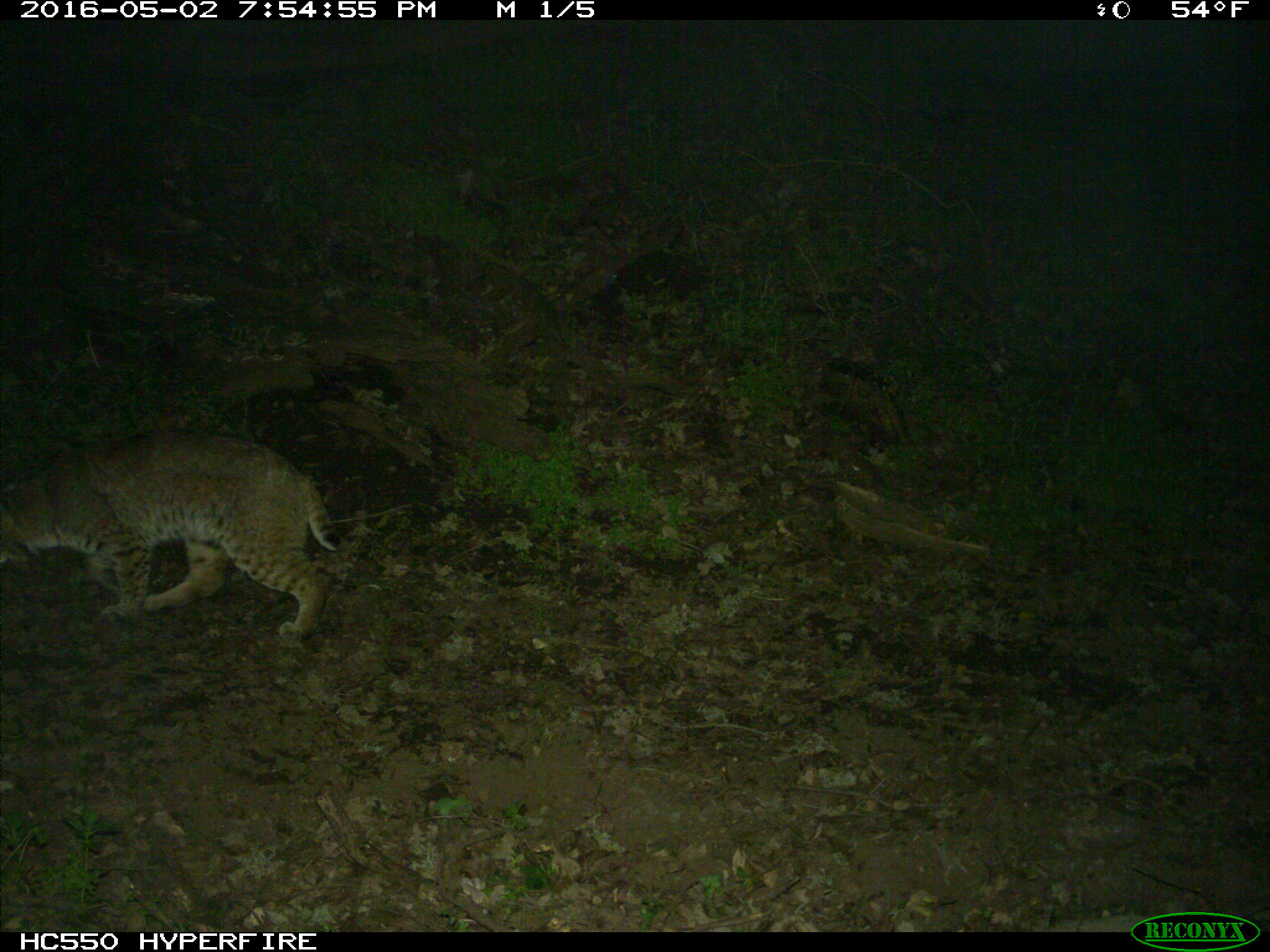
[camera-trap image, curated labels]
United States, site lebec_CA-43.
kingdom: Animalia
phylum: Chordata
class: Mammalia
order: Carnivora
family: Felidae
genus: Lynx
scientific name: Lynx rufus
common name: bobcat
Lynx rufus (bobcat).